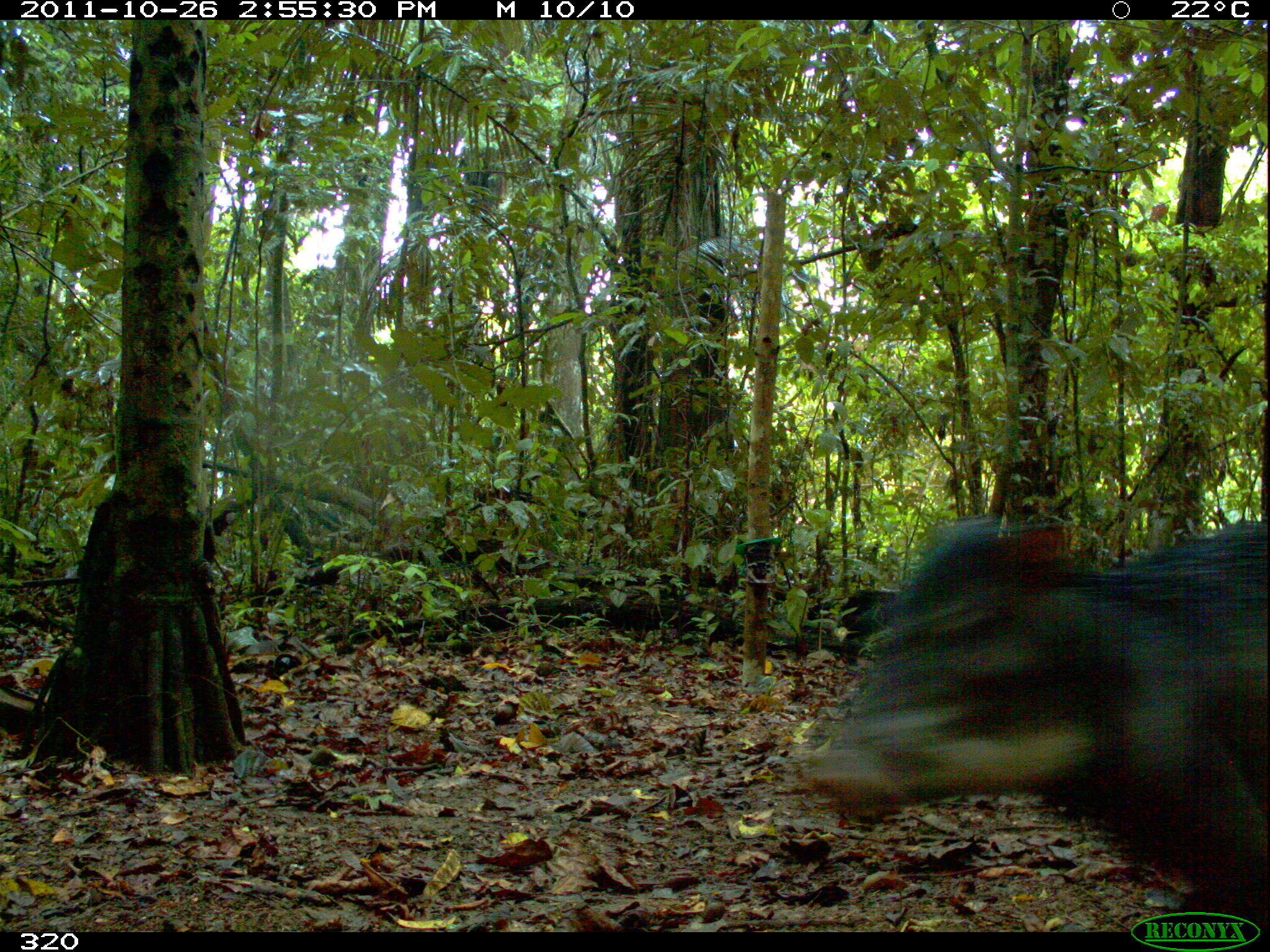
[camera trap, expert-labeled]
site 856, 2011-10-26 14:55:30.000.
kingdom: Animalia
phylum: Chordata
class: Mammalia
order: Artiodactyla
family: Tayassuidae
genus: Tayassu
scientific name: Tayassu pecari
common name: white-lipped peccary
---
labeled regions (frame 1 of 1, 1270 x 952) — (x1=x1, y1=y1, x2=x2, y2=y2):
tayassu pecari: (x1=798, y1=520, x2=1270, y2=935)